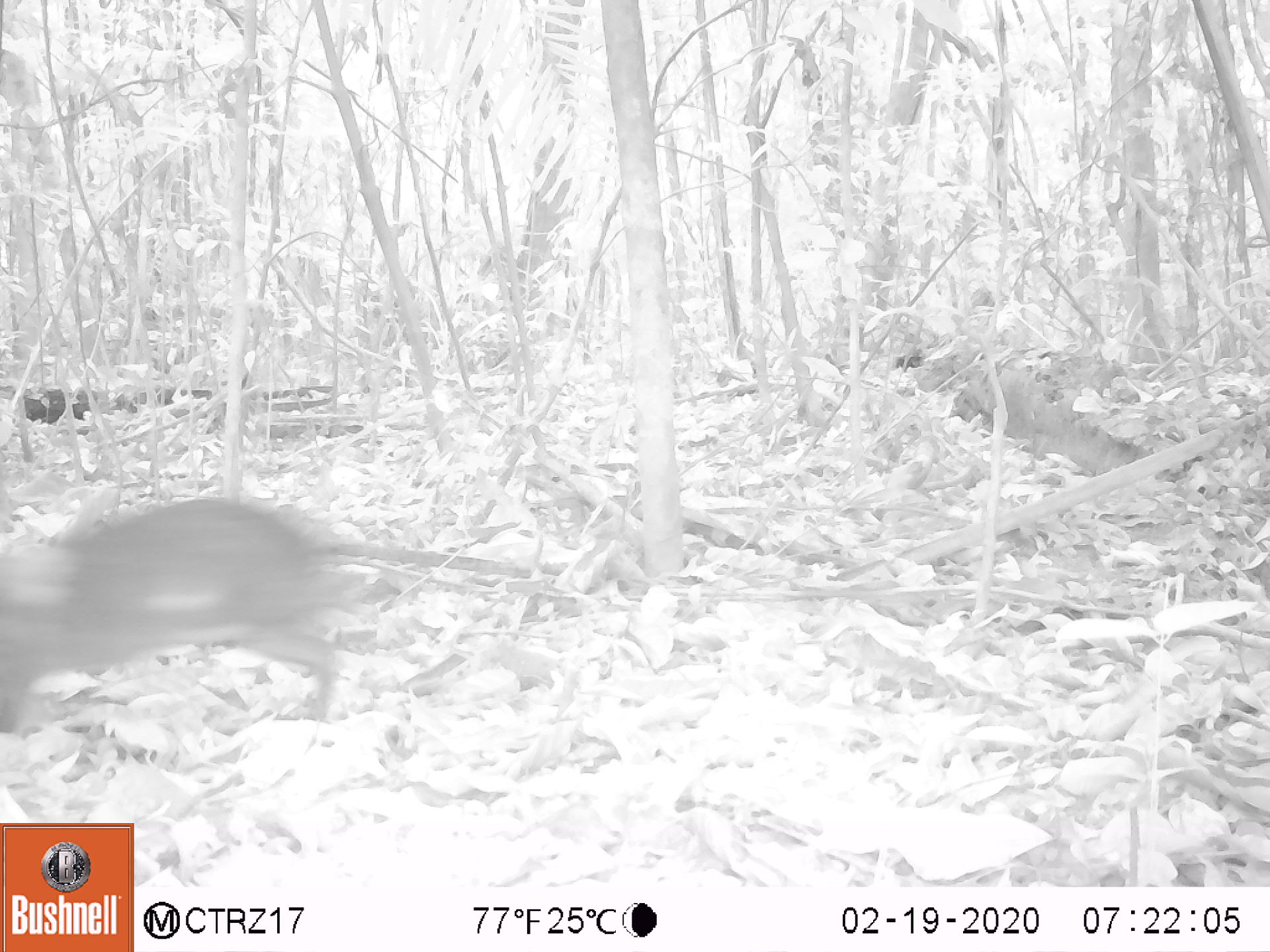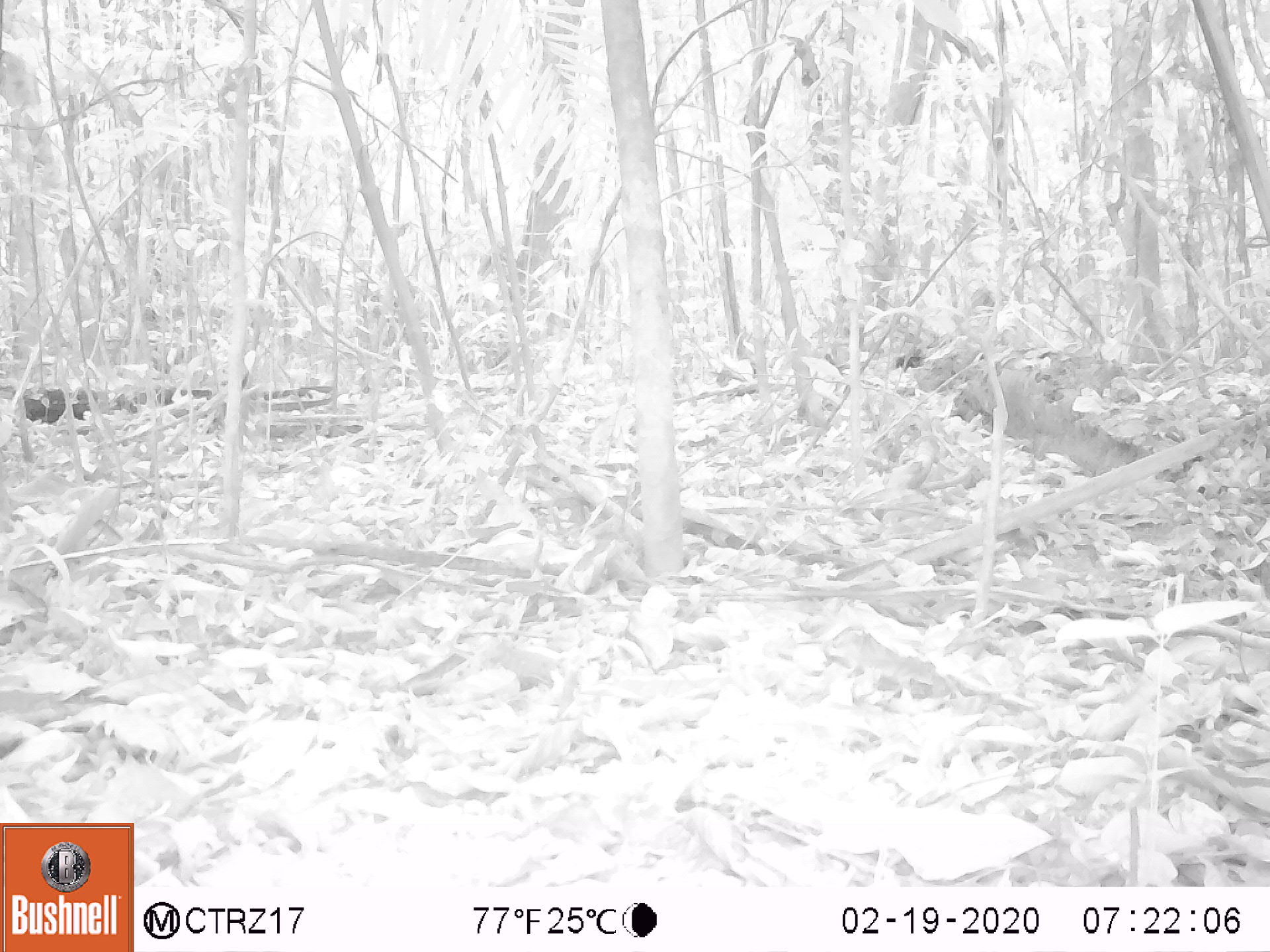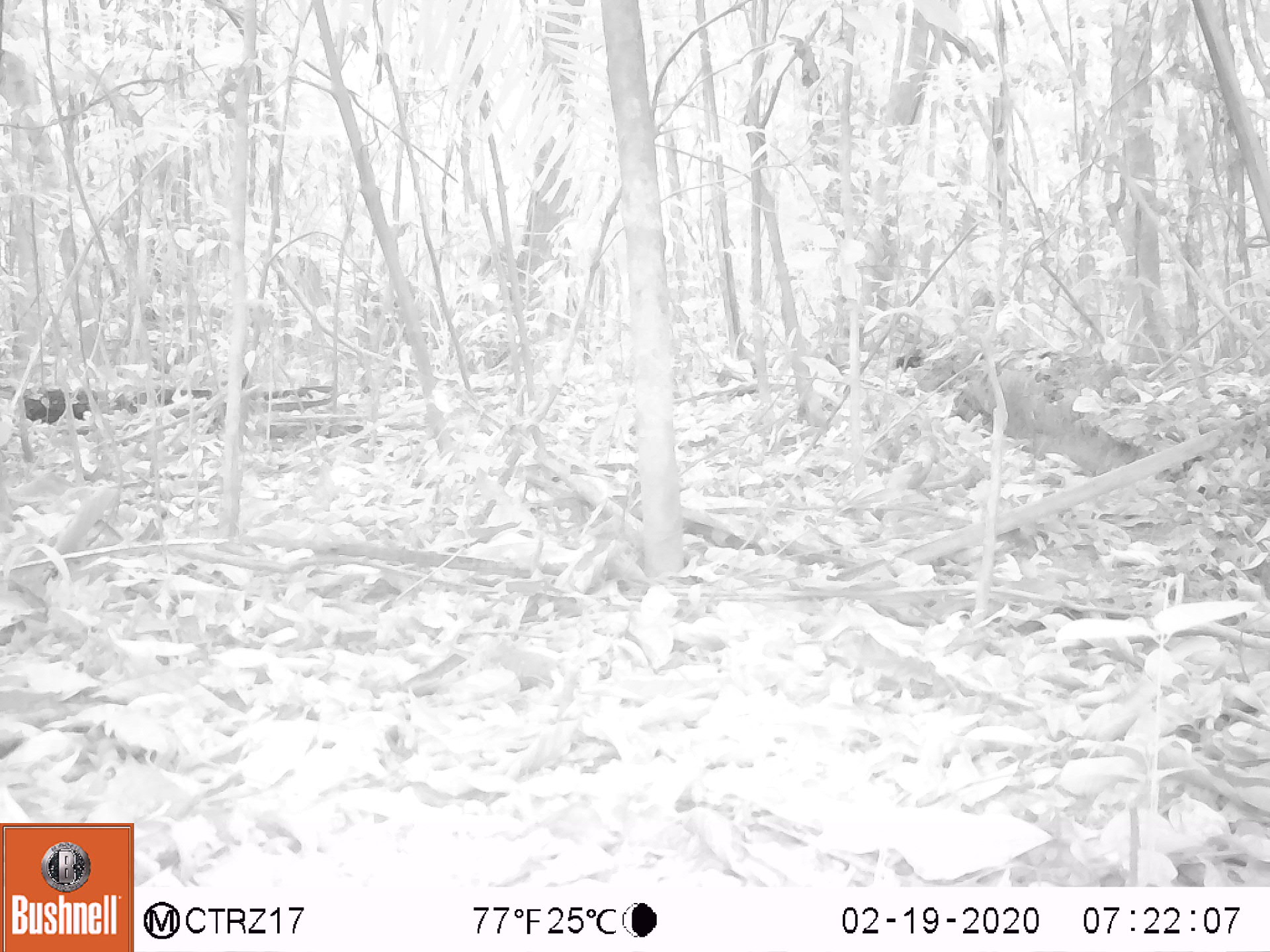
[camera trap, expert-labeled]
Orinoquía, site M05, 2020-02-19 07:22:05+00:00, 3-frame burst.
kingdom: Animalia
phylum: Chordata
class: Mammalia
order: Rodentia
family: Dasyproctidae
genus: Dasyprocta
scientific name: Dasyprocta fuliginosa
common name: black agouti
Black agouti (Dasyprocta fuliginosa).